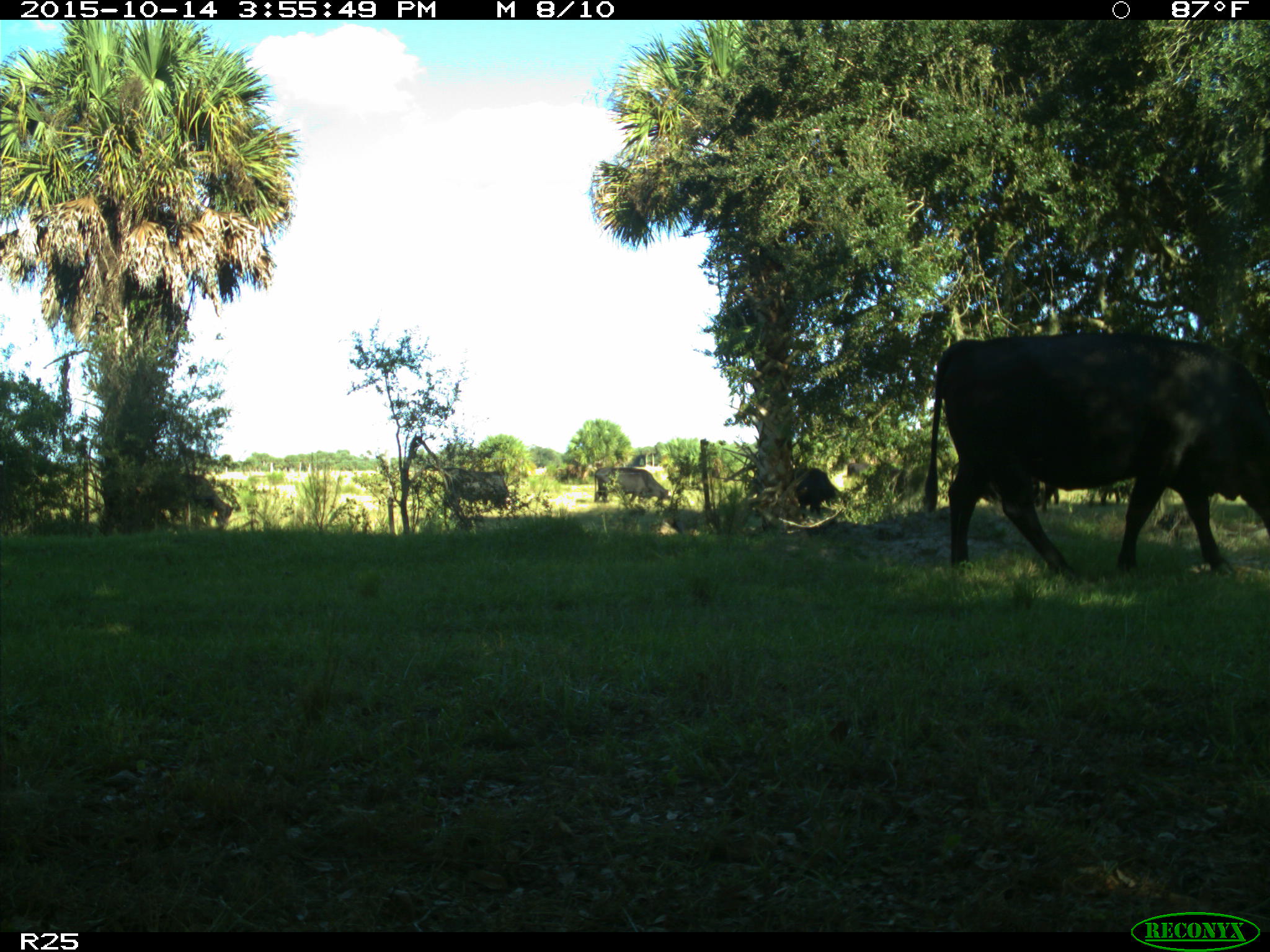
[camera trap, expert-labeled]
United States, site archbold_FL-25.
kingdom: Animalia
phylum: Chordata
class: Mammalia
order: Artiodactyla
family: Bovidae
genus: Bos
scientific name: Bos taurus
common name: domestic cow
Bos taurus (domestic cow).